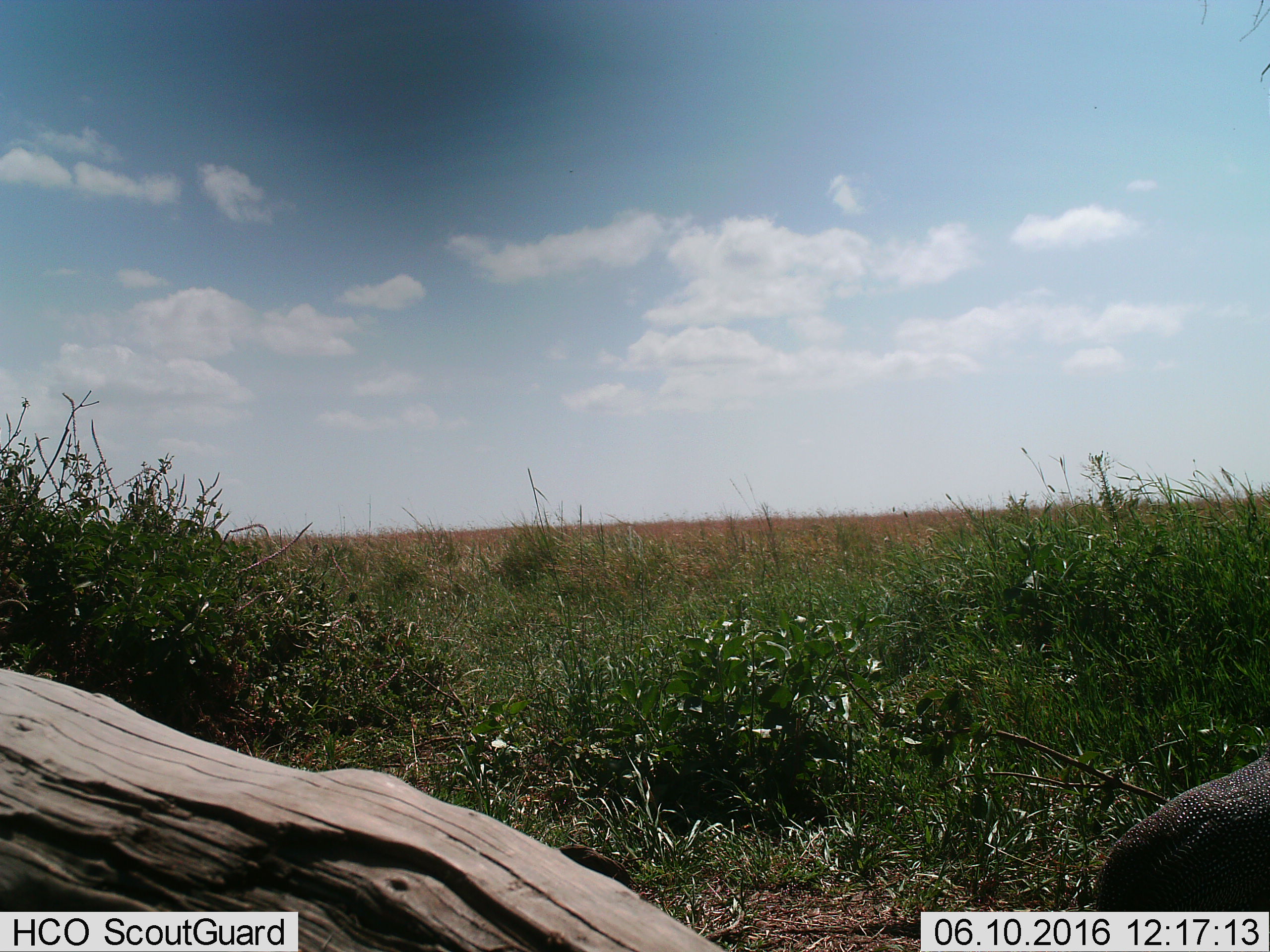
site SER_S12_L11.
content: unidentified animal